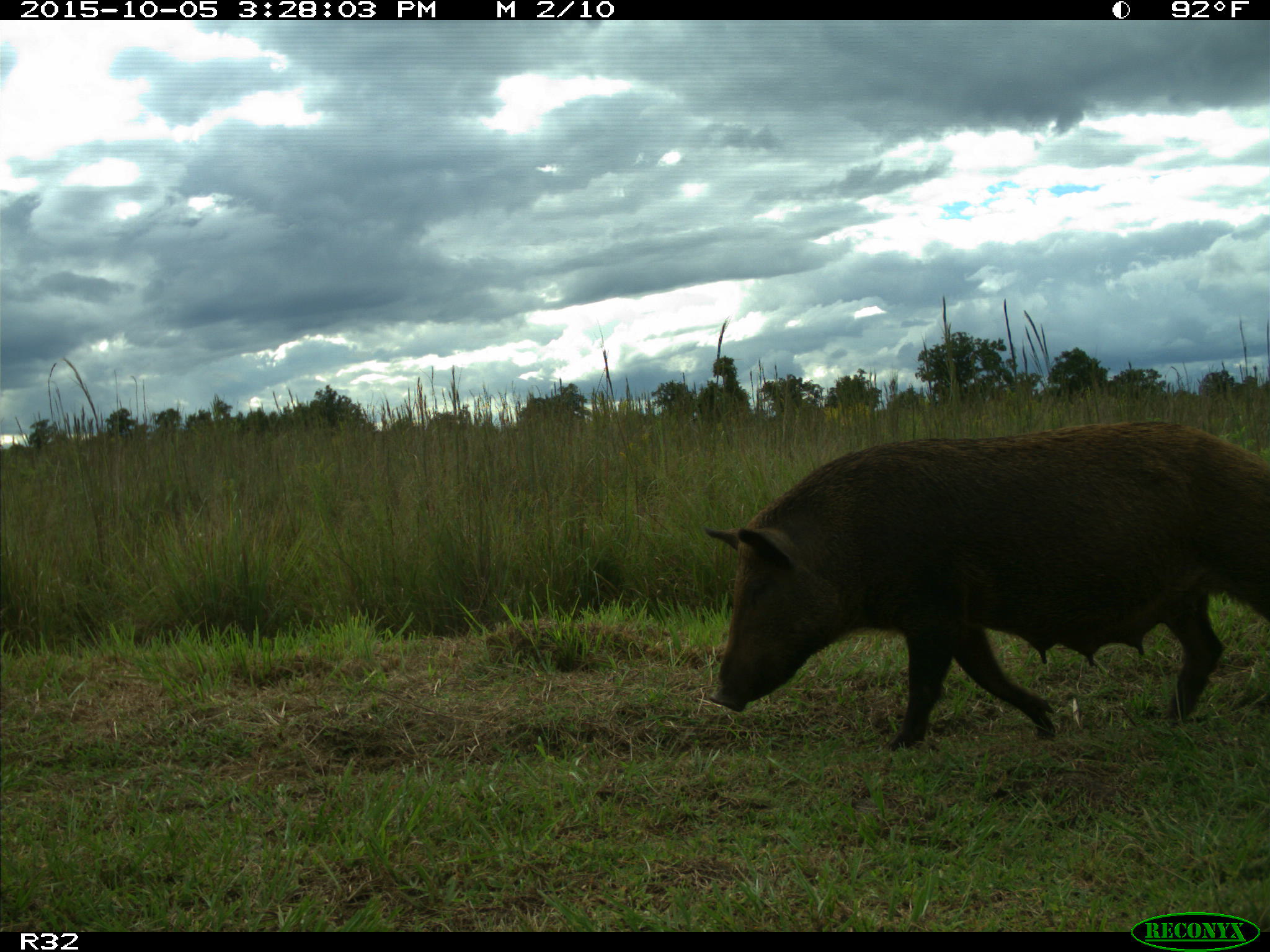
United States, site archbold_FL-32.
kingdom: Animalia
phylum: Chordata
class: Mammalia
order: Artiodactyla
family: Suidae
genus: Sus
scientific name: Sus scrofa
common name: wild boar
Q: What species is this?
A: Sus scrofa (wild boar).